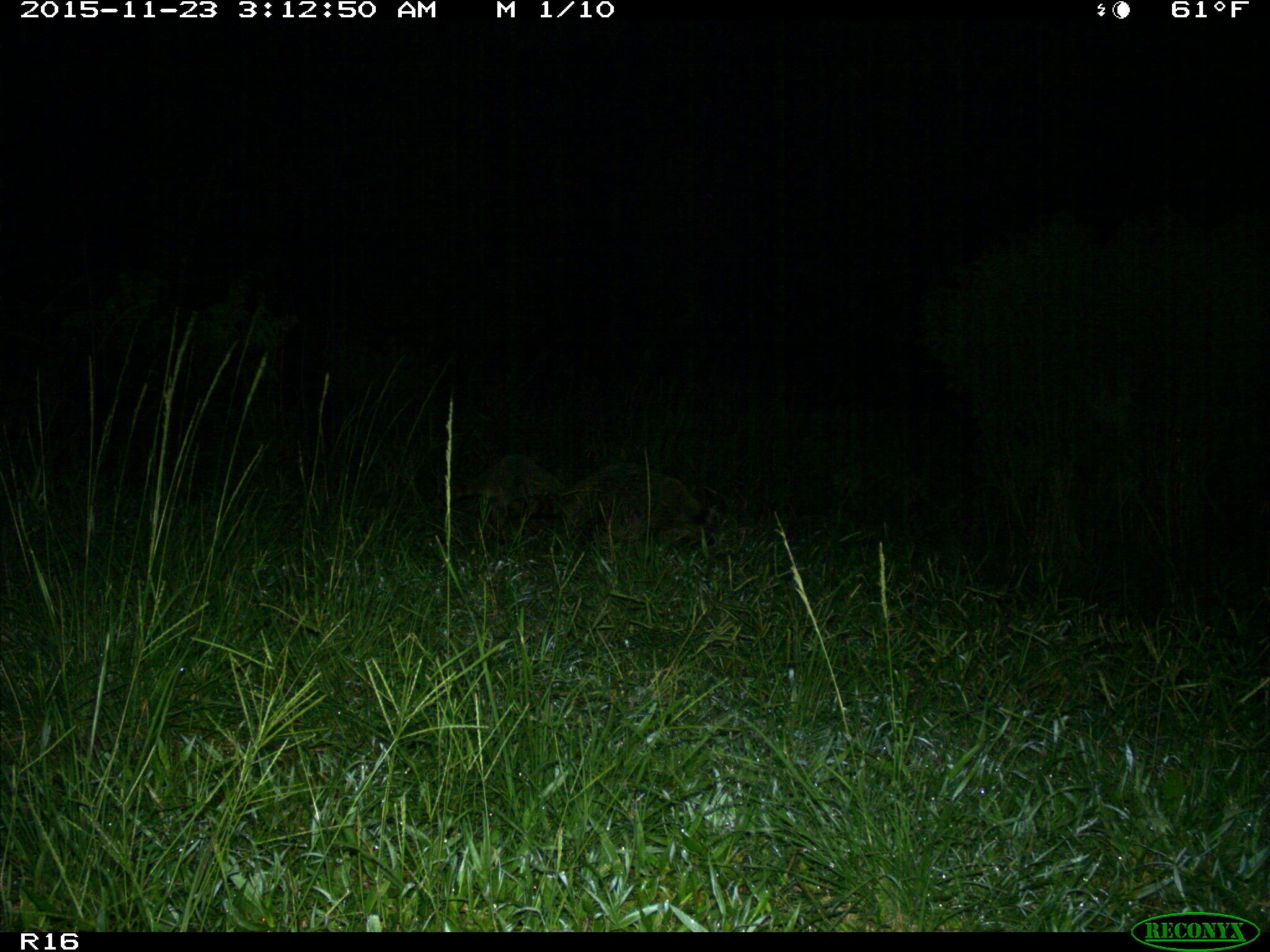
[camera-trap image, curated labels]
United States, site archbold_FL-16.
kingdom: Animalia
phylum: Chordata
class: Mammalia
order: Carnivora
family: Procyonidae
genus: Procyon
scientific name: Procyon lotor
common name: common raccoon